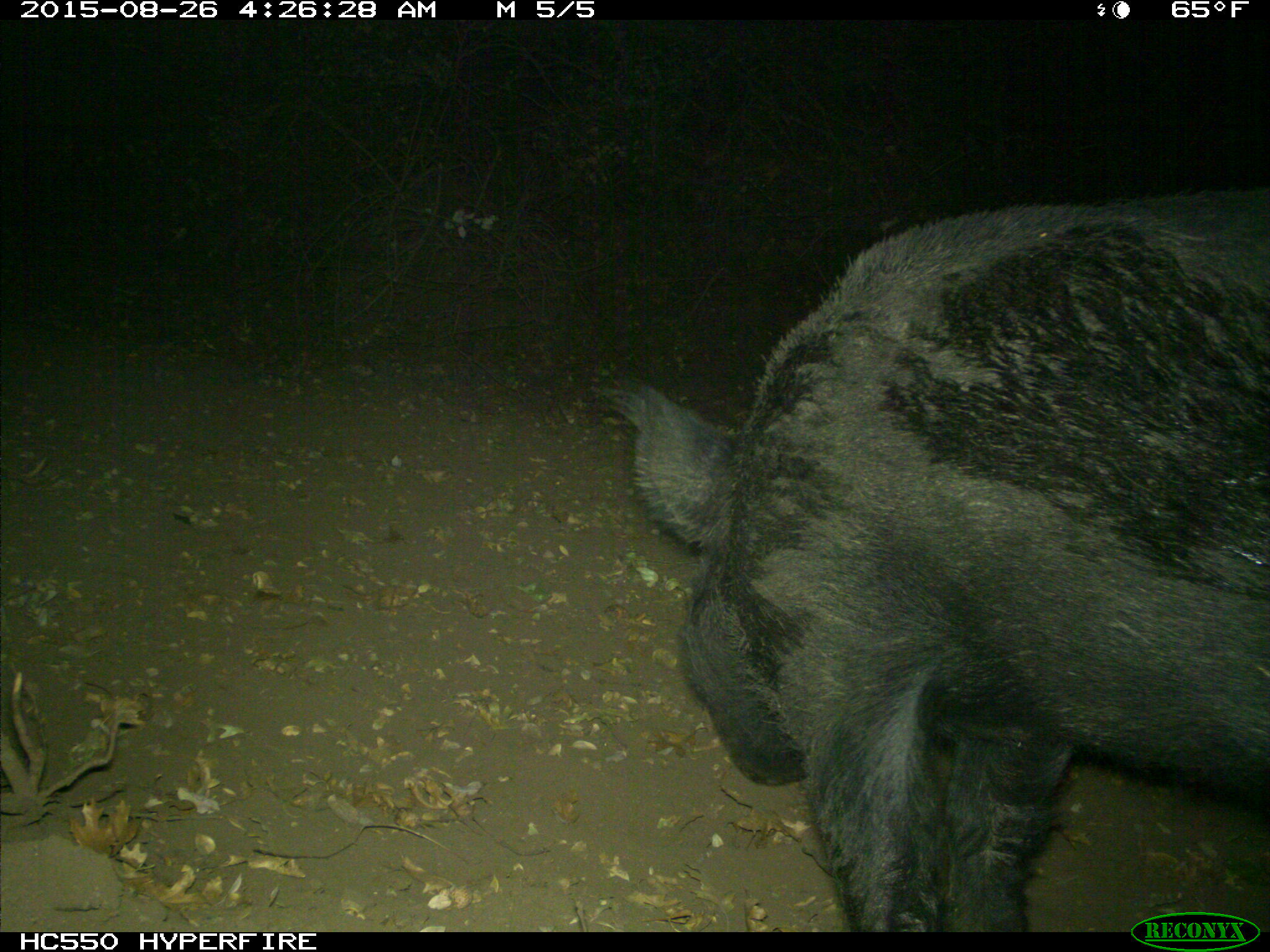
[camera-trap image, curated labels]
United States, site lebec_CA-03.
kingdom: Animalia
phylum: Chordata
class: Mammalia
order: Artiodactyla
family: Suidae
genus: Sus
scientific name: Sus scrofa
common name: wild boar